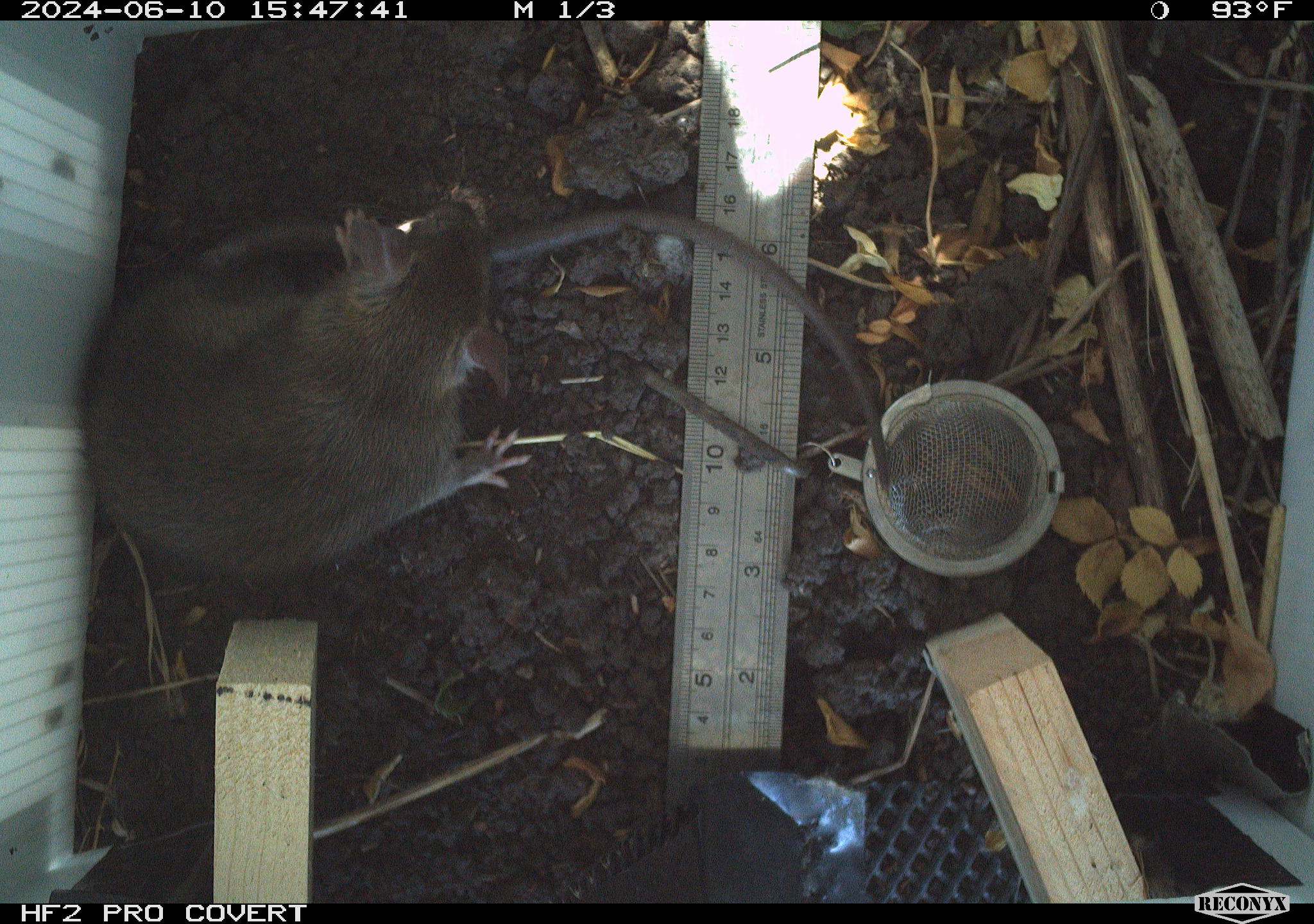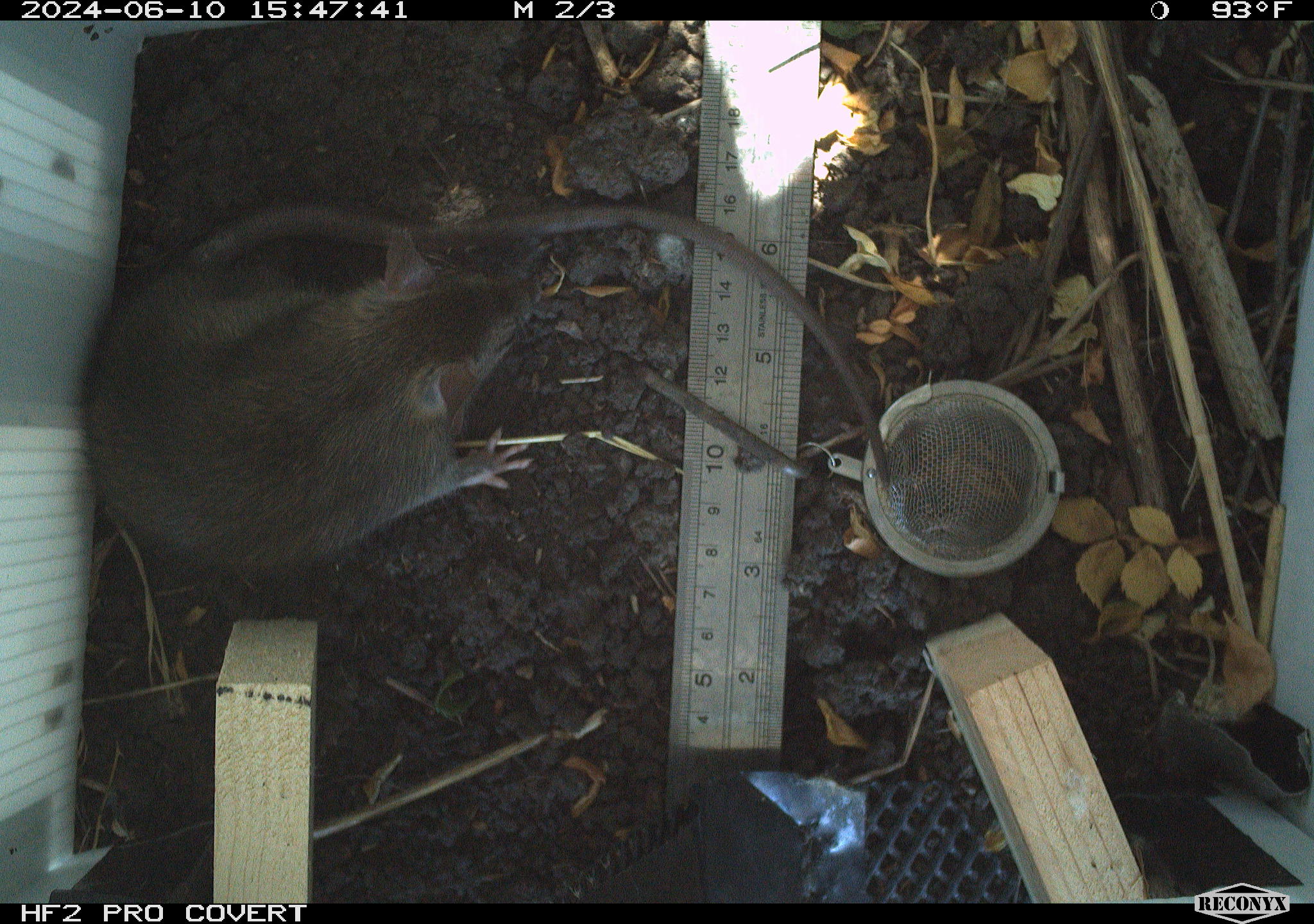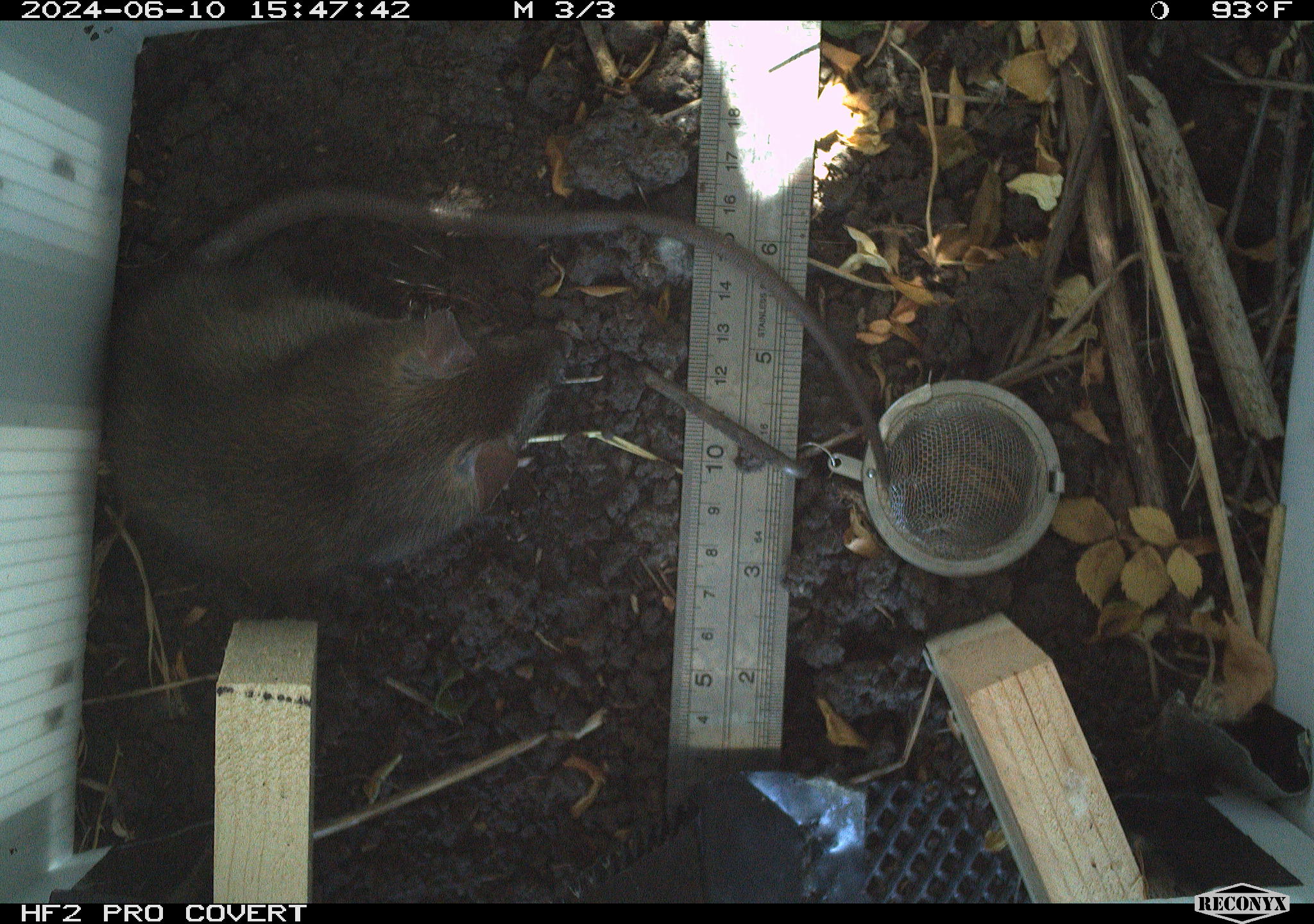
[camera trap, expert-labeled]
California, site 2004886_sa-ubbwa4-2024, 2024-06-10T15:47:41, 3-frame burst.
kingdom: Animalia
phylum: Chordata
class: Mammalia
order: Rodentia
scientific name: Rodentia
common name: woodrat or rat or mouse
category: woodrat or rat or mouse species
Woodrat or rat or mouse species (woodrat or rat or mouse) (Rodentia).